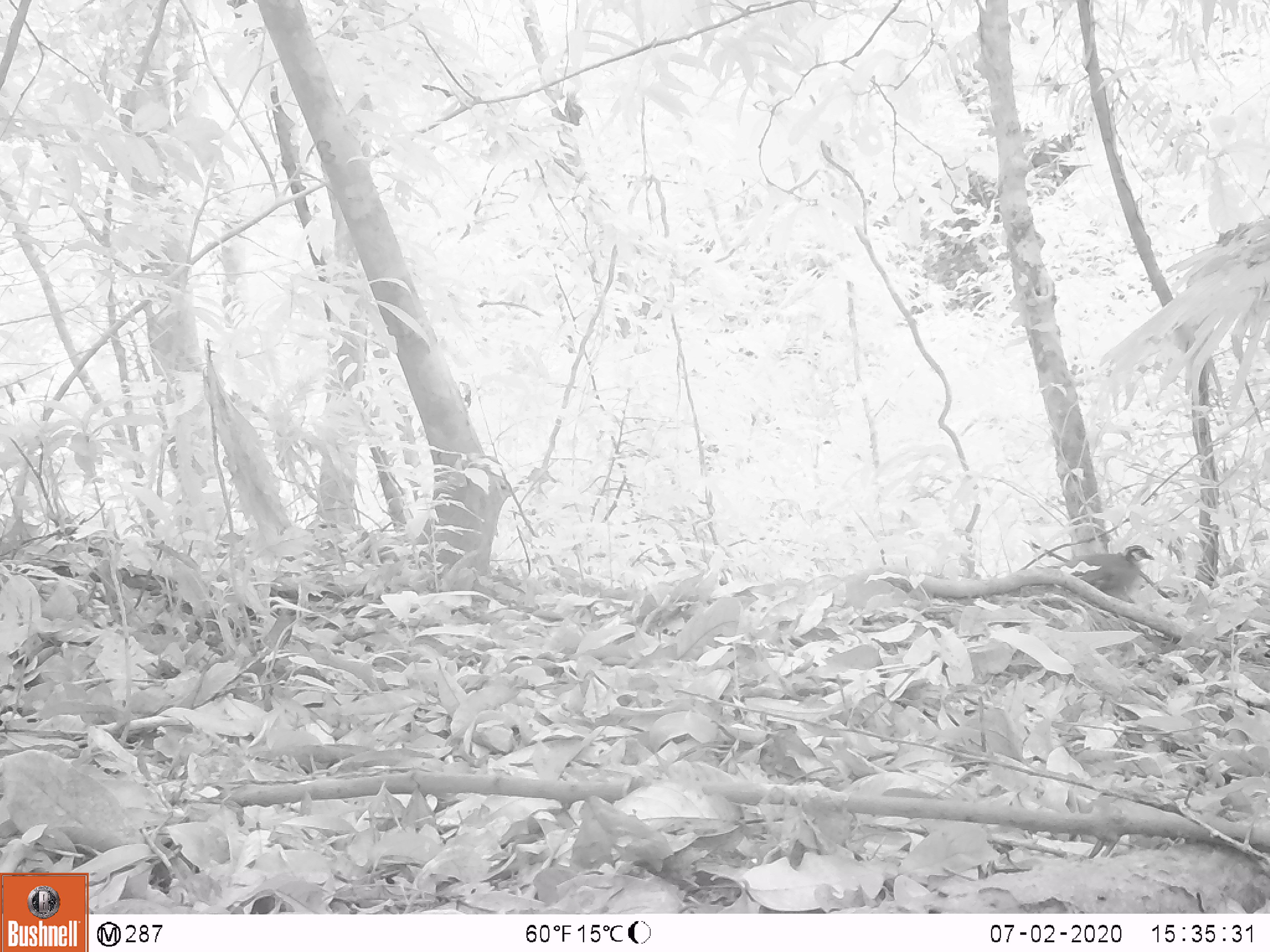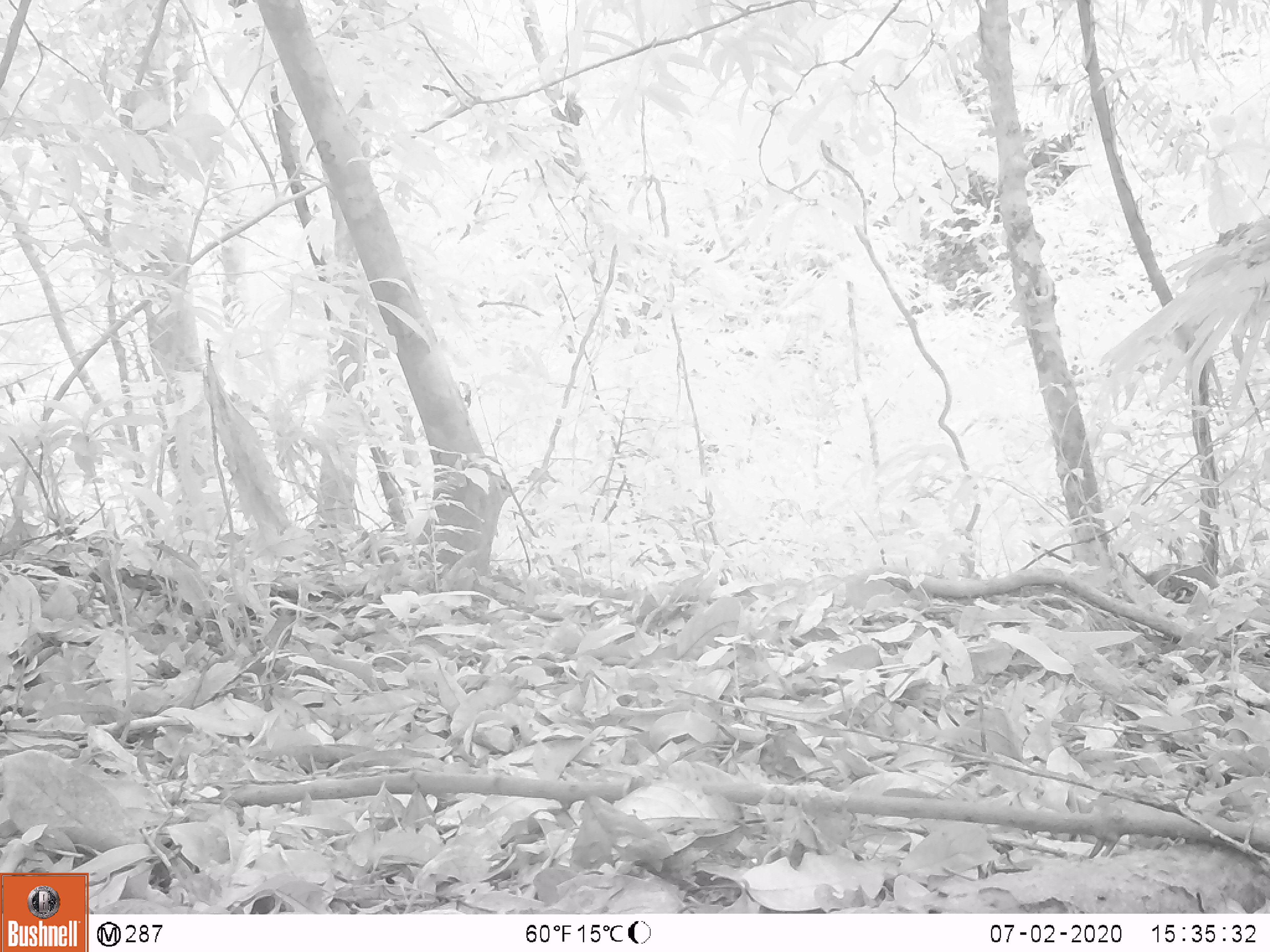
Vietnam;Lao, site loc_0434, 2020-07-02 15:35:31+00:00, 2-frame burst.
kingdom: Animalia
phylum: Chordata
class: Aves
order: Galliformes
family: Phasianidae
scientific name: Phasianidae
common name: partridge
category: unidentified partridge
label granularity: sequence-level